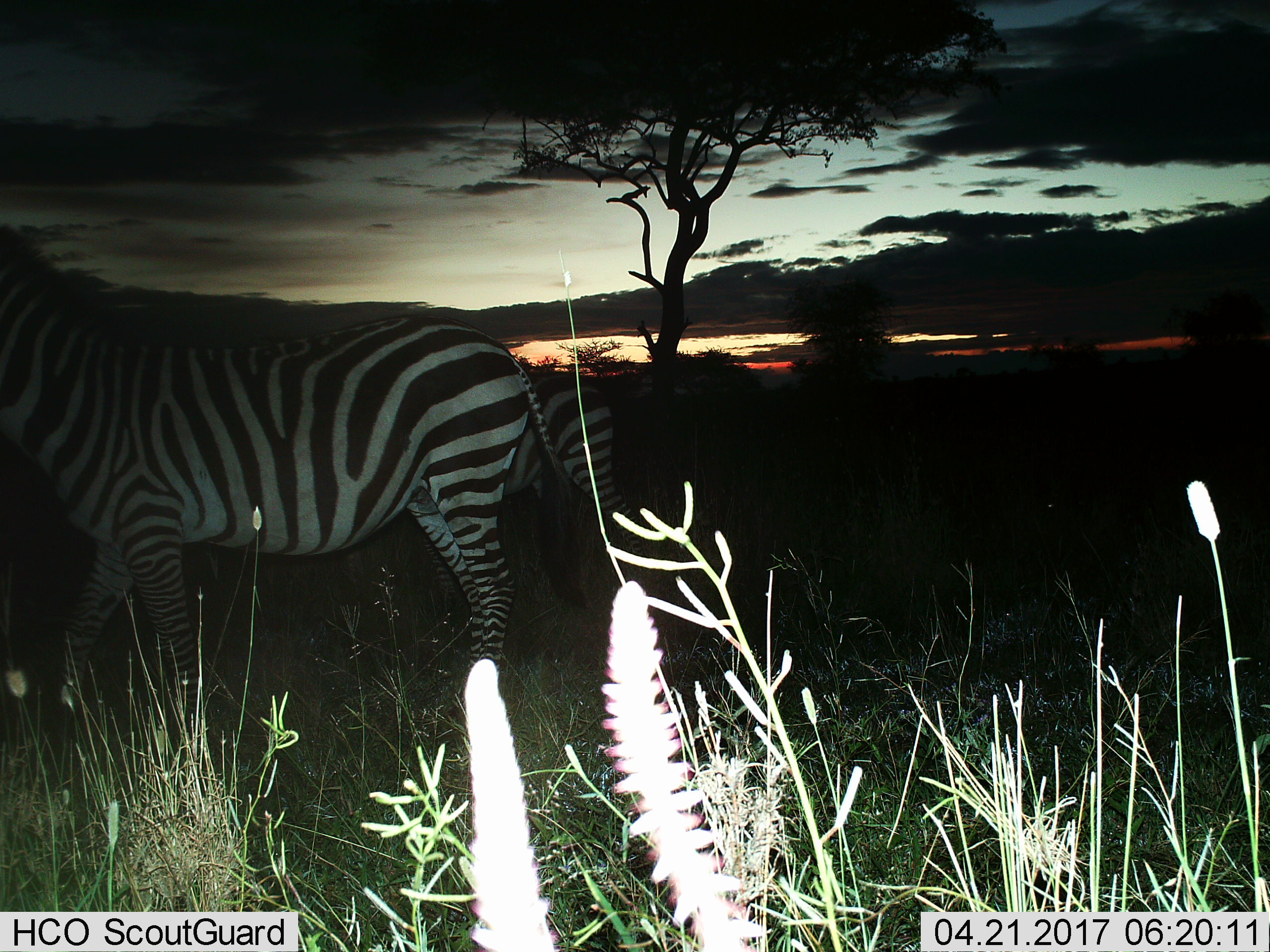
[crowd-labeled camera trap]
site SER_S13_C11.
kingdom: Animalia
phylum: Chordata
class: Mammalia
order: Perissodactyla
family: Equidae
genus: Equus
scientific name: Equus quagga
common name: plains zebra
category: zebraplains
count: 2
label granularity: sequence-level